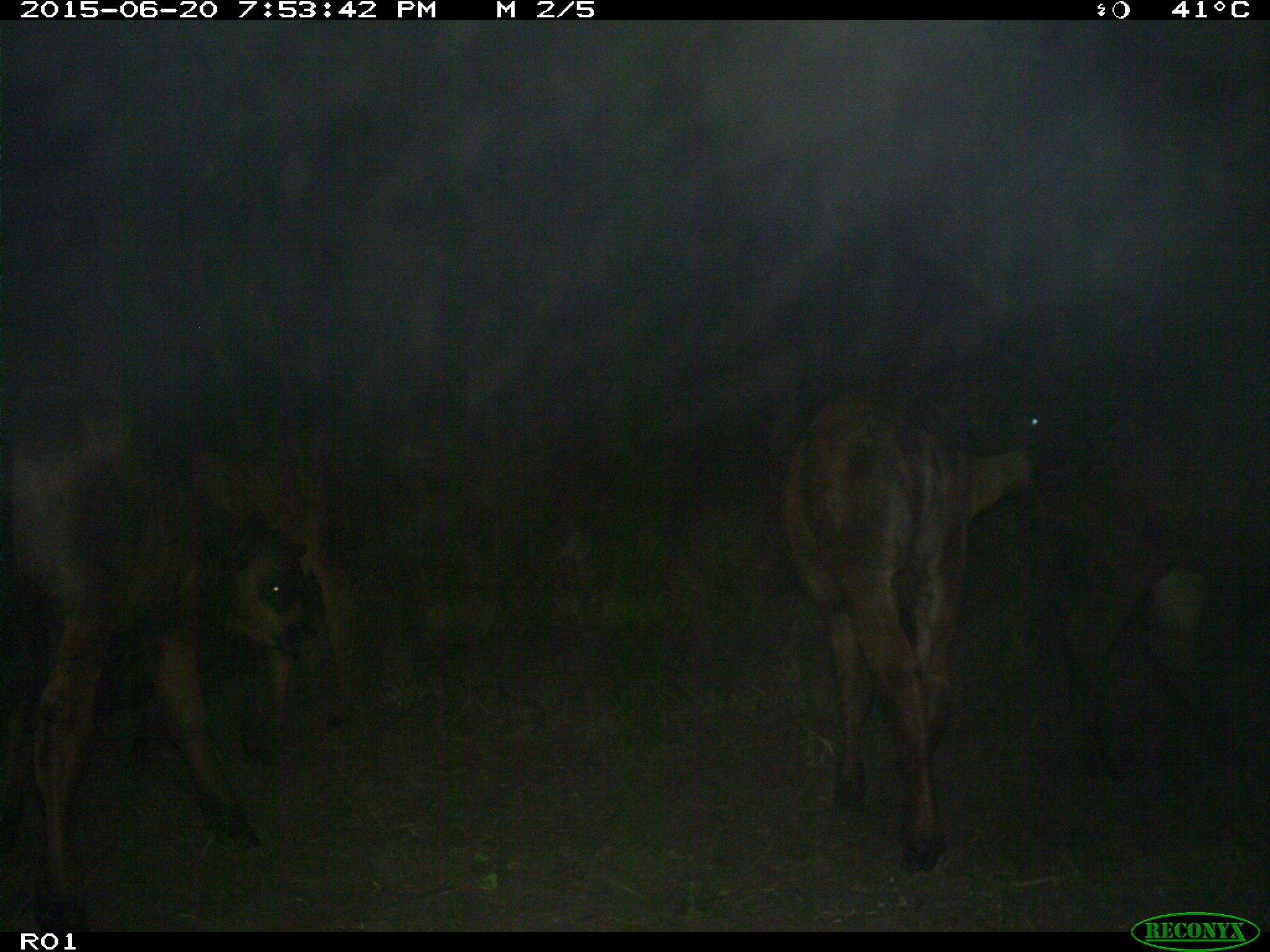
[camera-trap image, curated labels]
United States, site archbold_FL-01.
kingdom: Animalia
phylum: Chordata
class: Mammalia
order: Artiodactyla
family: Bovidae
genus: Bos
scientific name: Bos taurus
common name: domestic cow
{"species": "Bos taurus (domestic cow)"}